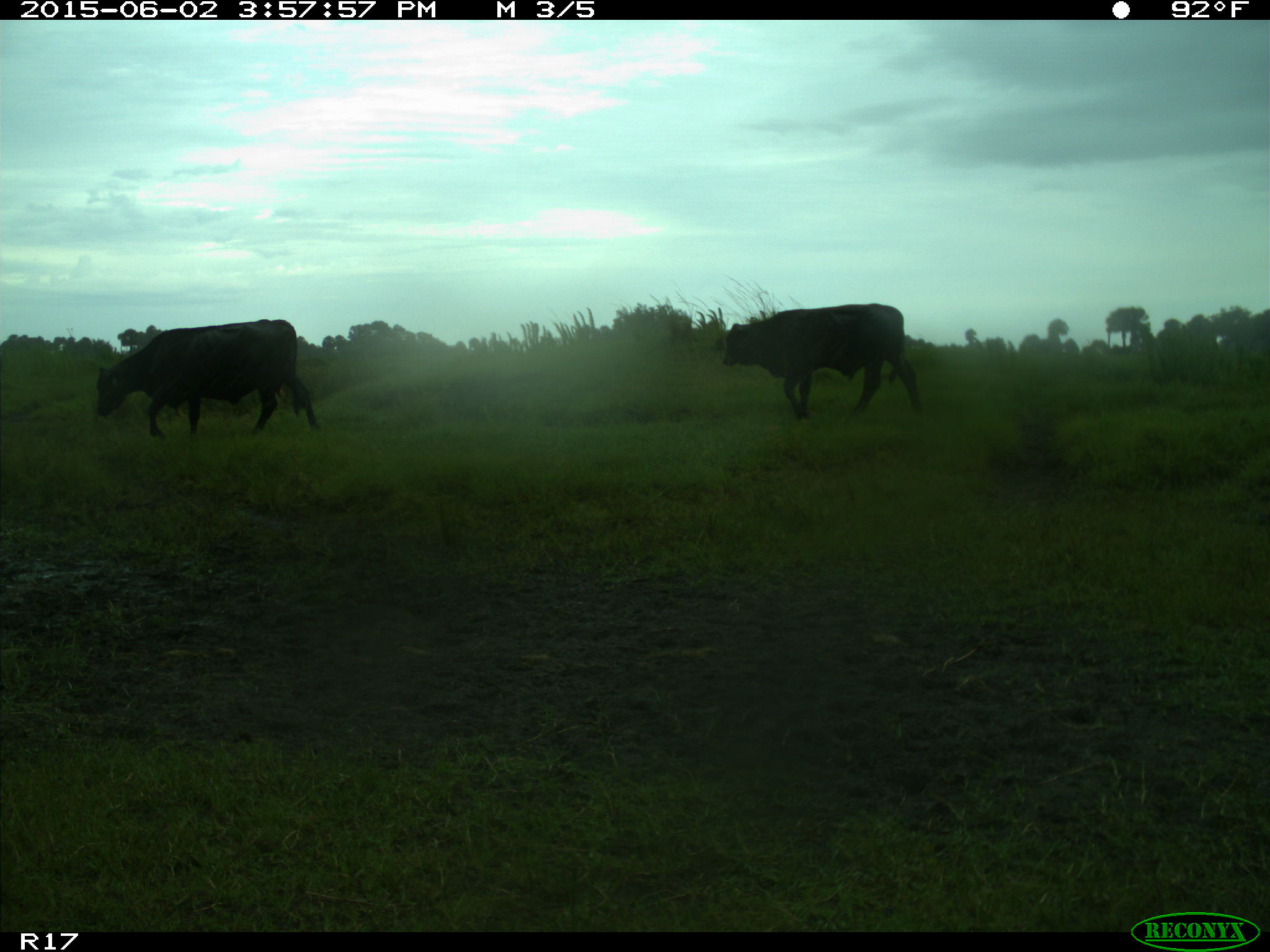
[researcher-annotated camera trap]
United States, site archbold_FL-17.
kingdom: Animalia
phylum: Chordata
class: Mammalia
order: Artiodactyla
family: Bovidae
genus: Bos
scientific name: Bos taurus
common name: domestic cow